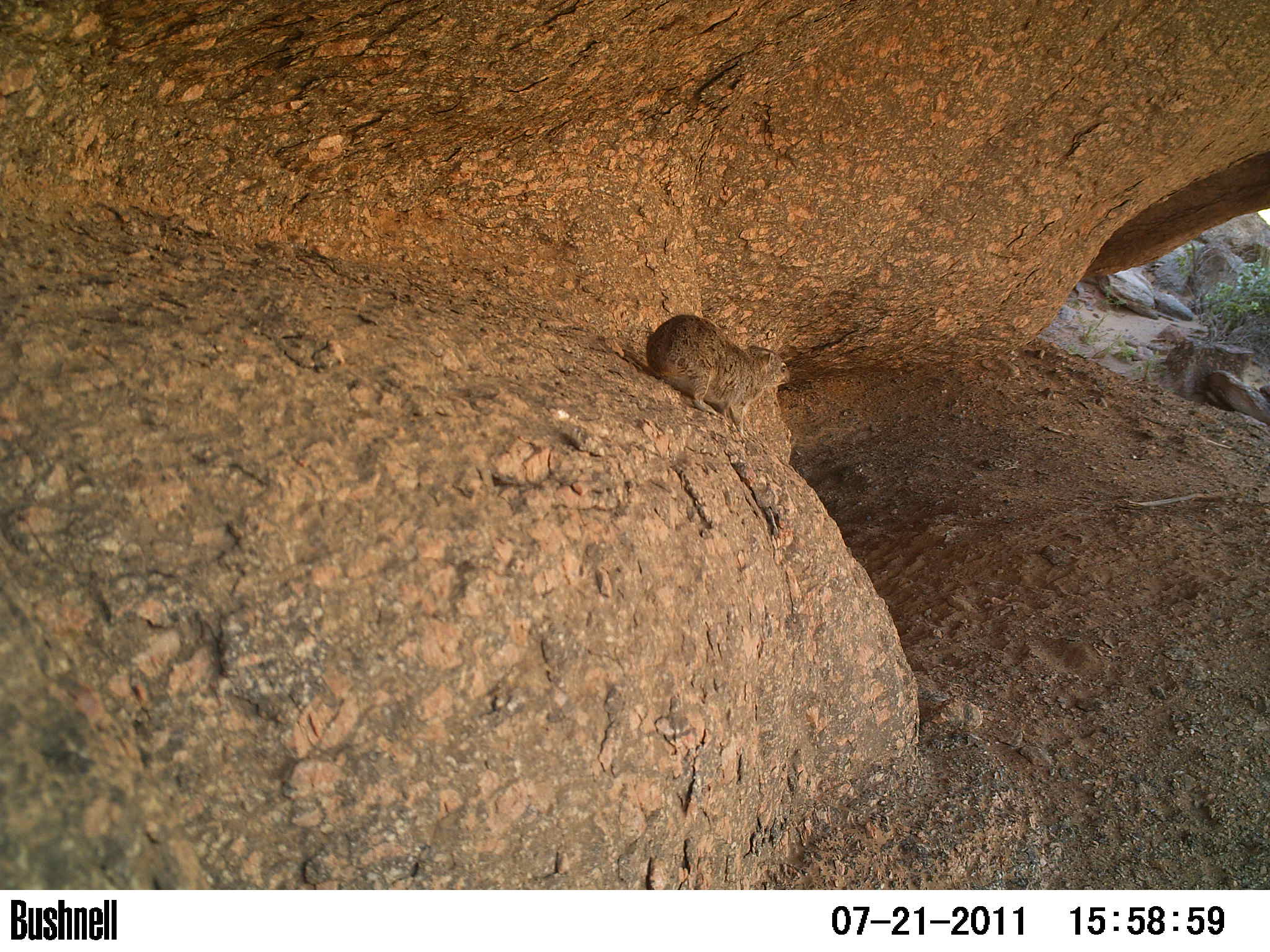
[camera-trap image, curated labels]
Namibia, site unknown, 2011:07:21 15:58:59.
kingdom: Animalia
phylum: Chordata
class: Mammalia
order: Hyracoidea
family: Procaviidae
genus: Procavia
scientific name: Procavia capensis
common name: rock hyrax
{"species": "Procavia capensis (rock hyrax)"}